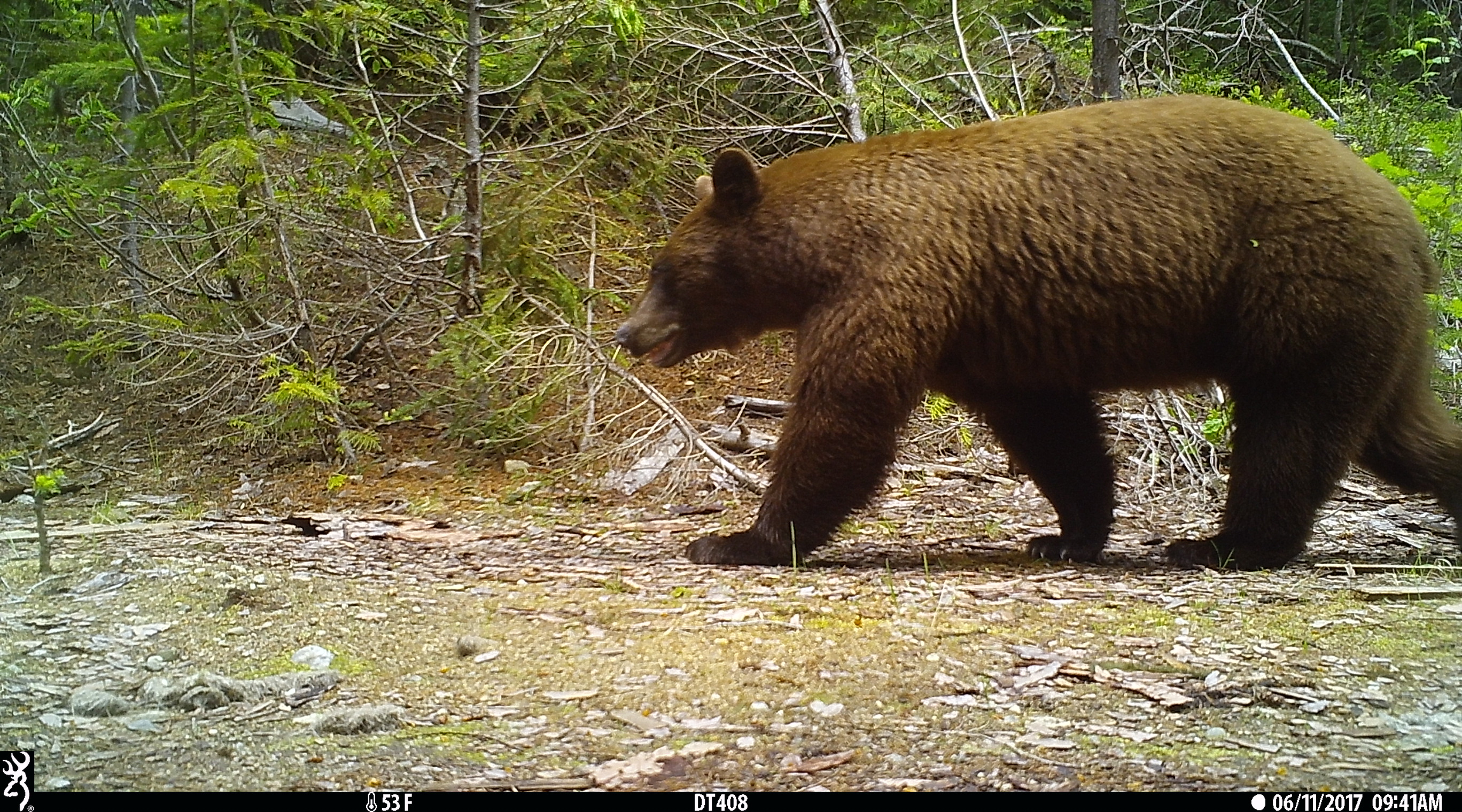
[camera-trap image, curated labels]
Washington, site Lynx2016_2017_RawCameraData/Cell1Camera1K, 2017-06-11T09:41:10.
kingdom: Animalia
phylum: Chordata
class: Mammalia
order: Carnivora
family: Ursidae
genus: Ursus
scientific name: Ursus americanus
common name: american black bear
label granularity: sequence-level